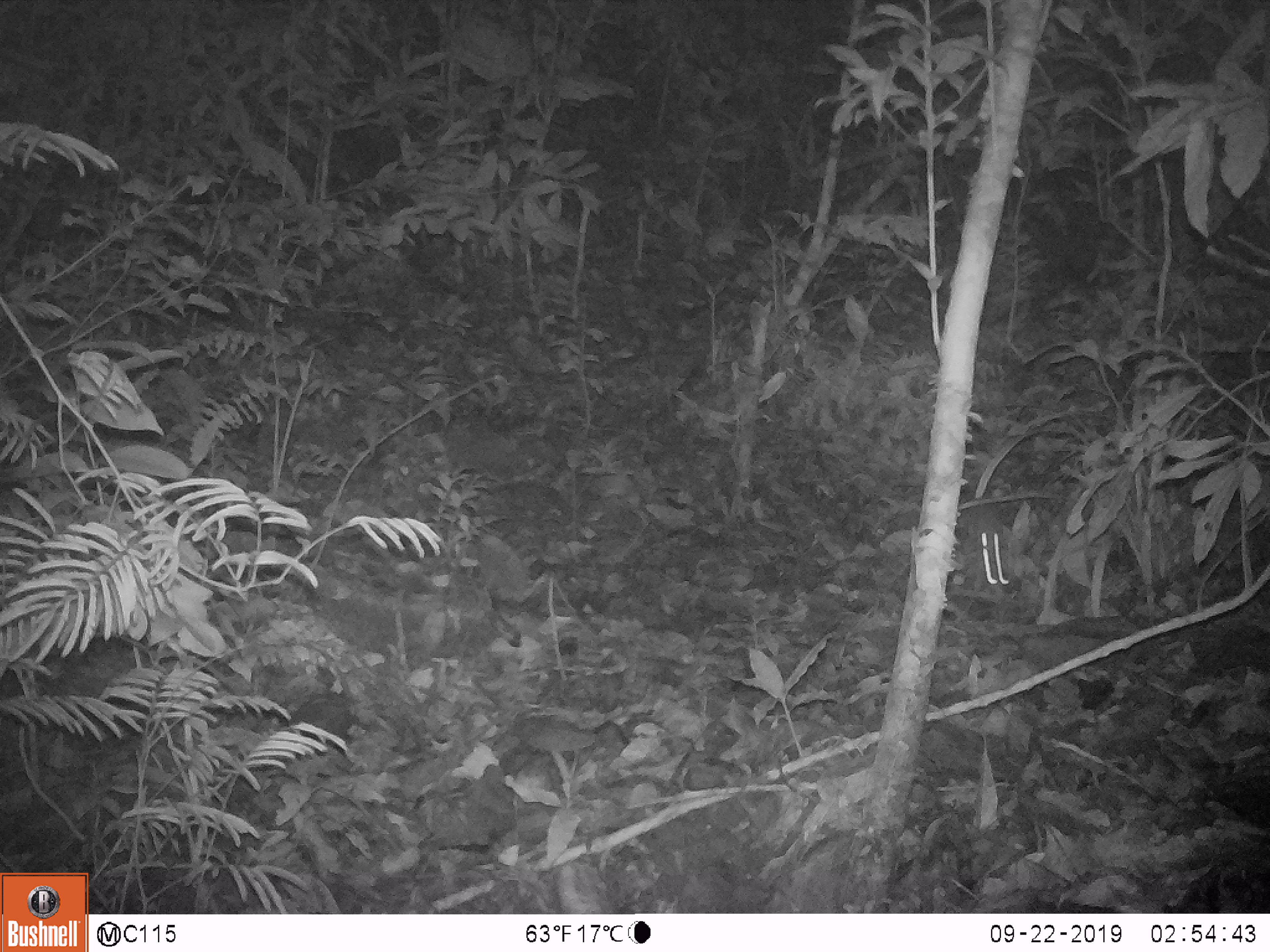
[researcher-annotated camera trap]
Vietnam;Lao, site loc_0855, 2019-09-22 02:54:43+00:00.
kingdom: Animalia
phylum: Chordata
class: Mammalia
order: Rodentia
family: Muridae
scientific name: Muridae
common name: old-world mice and rats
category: unidentified murid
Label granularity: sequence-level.